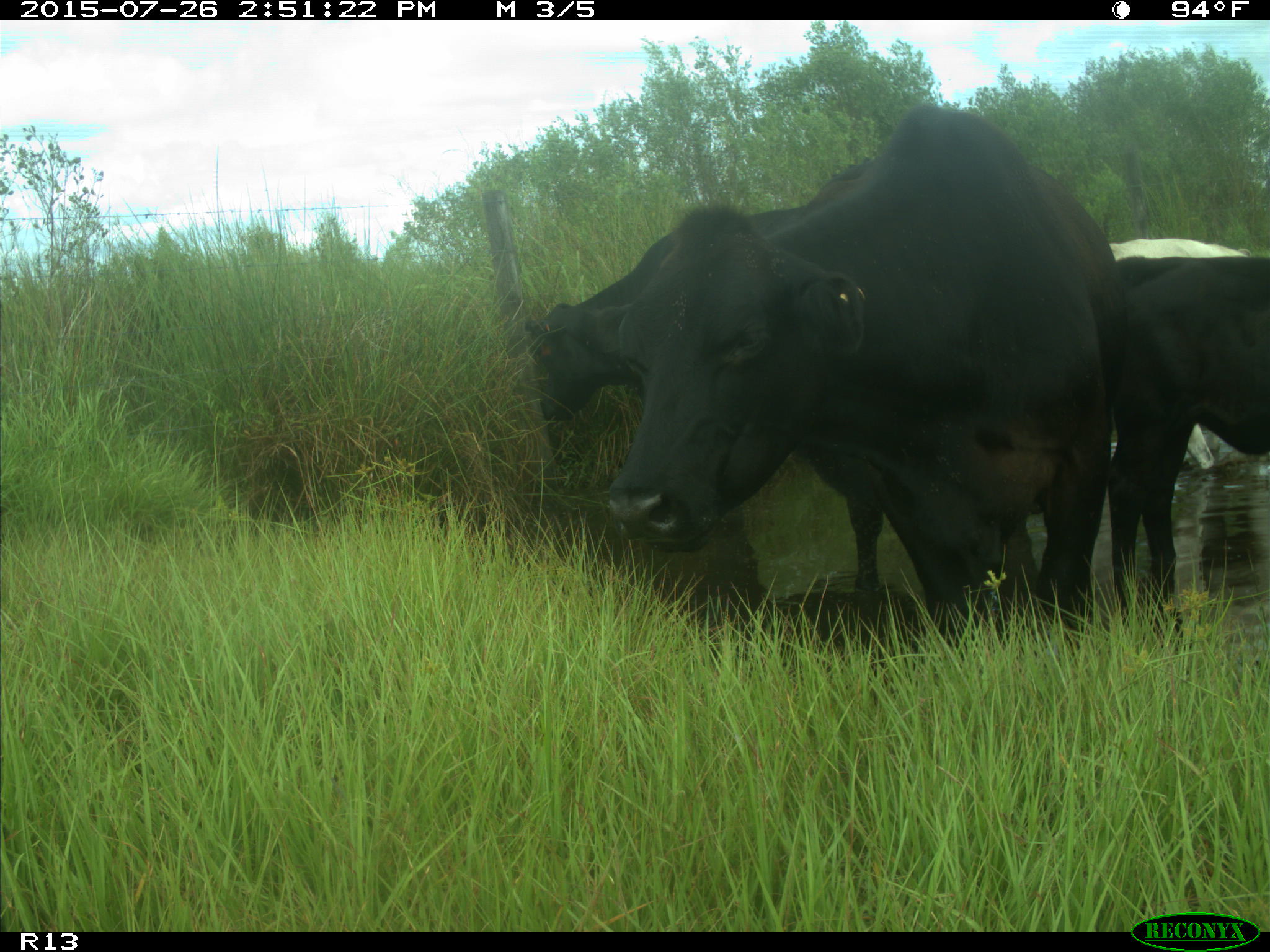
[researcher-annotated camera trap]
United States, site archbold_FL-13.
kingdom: Animalia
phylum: Chordata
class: Mammalia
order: Artiodactyla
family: Bovidae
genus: Bos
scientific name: Bos taurus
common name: domestic cow